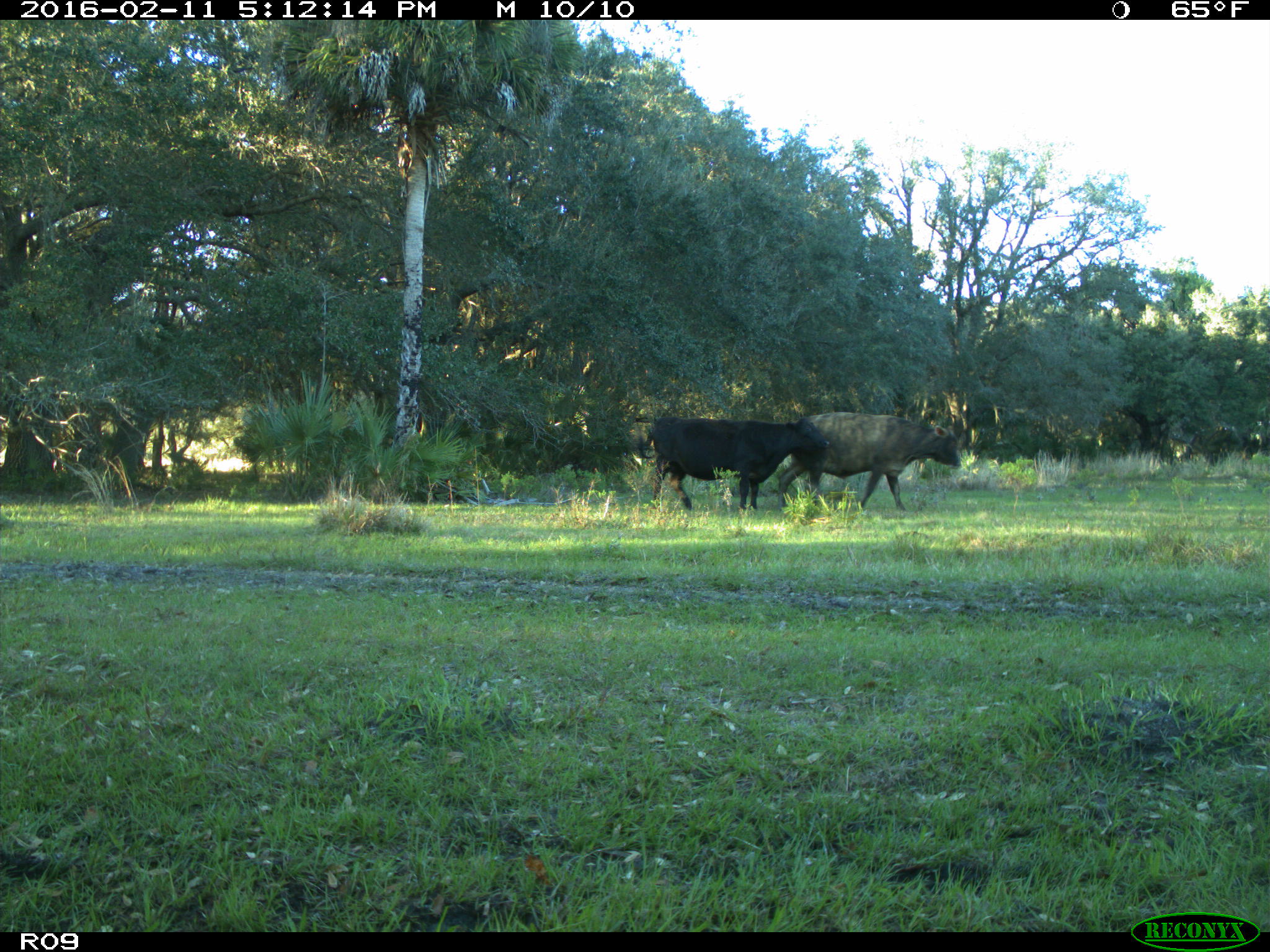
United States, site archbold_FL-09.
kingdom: Animalia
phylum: Chordata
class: Mammalia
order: Artiodactyla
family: Bovidae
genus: Bos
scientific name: Bos taurus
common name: domestic cow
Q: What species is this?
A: Bos taurus (domestic cow).